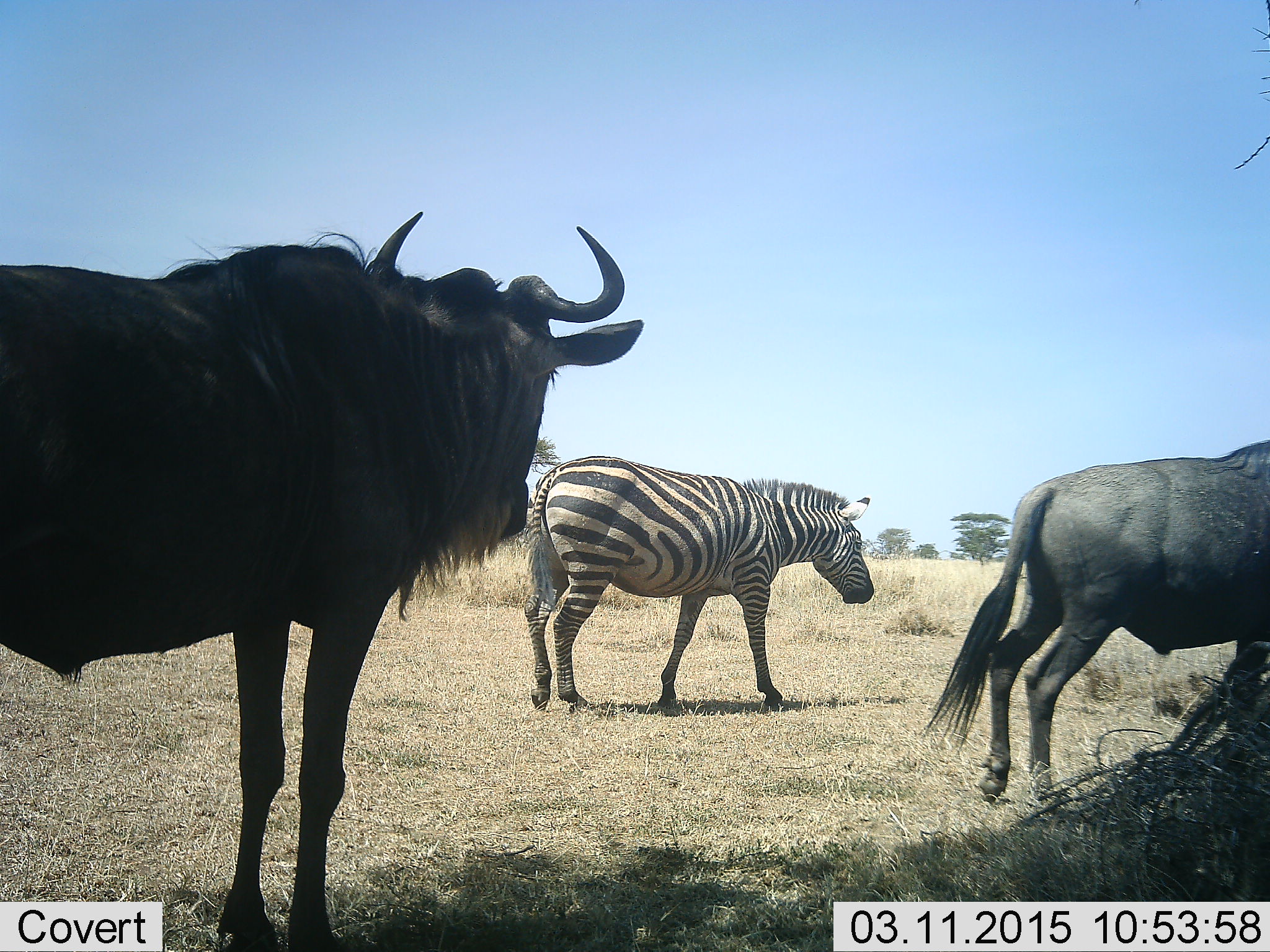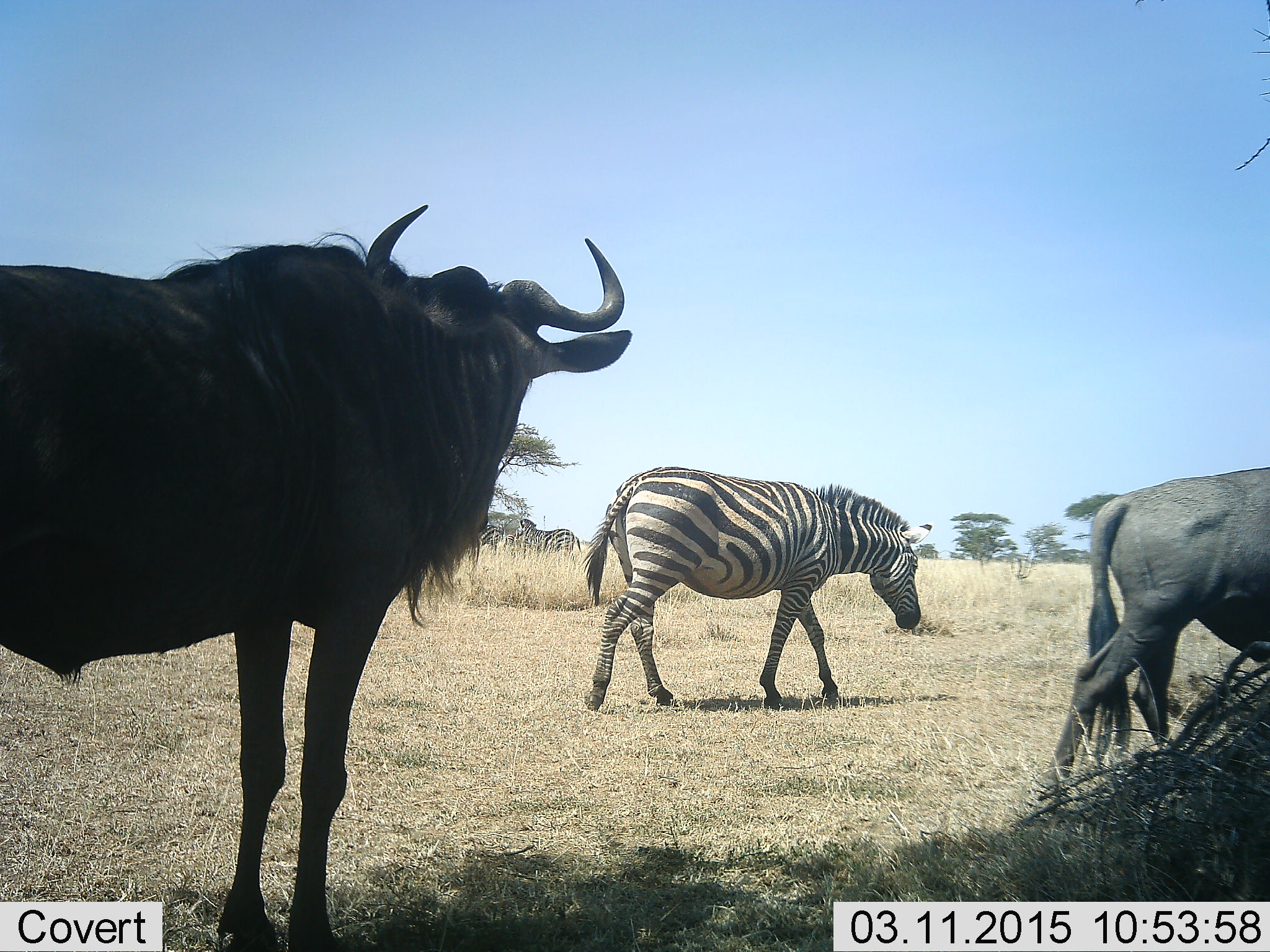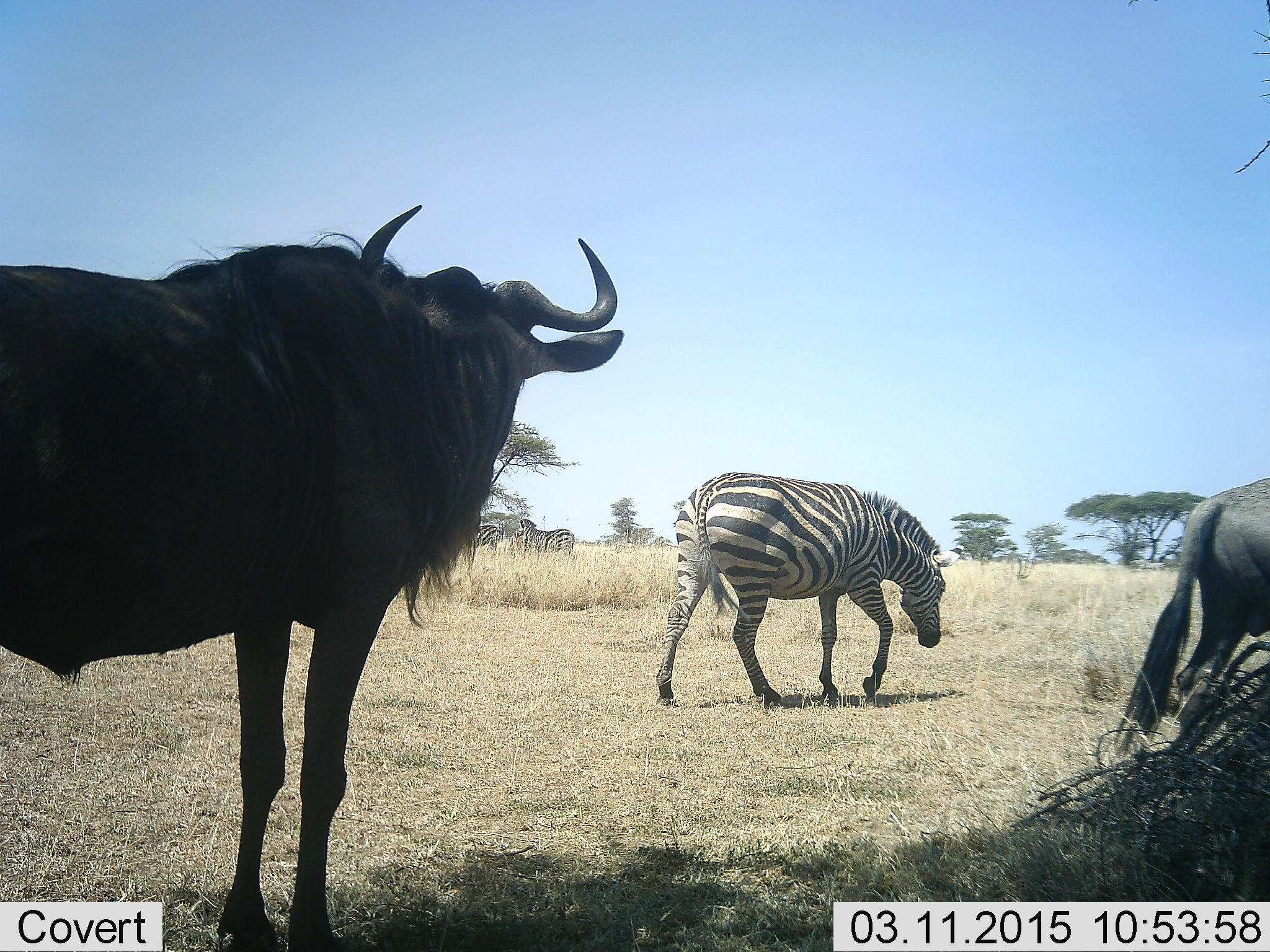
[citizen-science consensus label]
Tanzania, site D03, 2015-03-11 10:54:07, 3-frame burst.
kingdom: Animalia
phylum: Chordata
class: Mammalia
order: Artiodactyla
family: Bovidae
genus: Connochaetes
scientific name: Connochaetes taurinus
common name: blue wildebeest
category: wildebeest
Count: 2.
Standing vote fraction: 70%.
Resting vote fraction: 0%.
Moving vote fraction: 70%.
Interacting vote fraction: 0%.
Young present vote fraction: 0%.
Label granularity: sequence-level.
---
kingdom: Animalia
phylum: Chordata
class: Mammalia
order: Perissodactyla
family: Equidae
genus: Equus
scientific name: Equus quagga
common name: plains zebra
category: zebra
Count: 1.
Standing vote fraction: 40%.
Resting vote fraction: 0%.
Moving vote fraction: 70%.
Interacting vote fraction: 0%.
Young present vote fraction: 0%.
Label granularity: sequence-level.